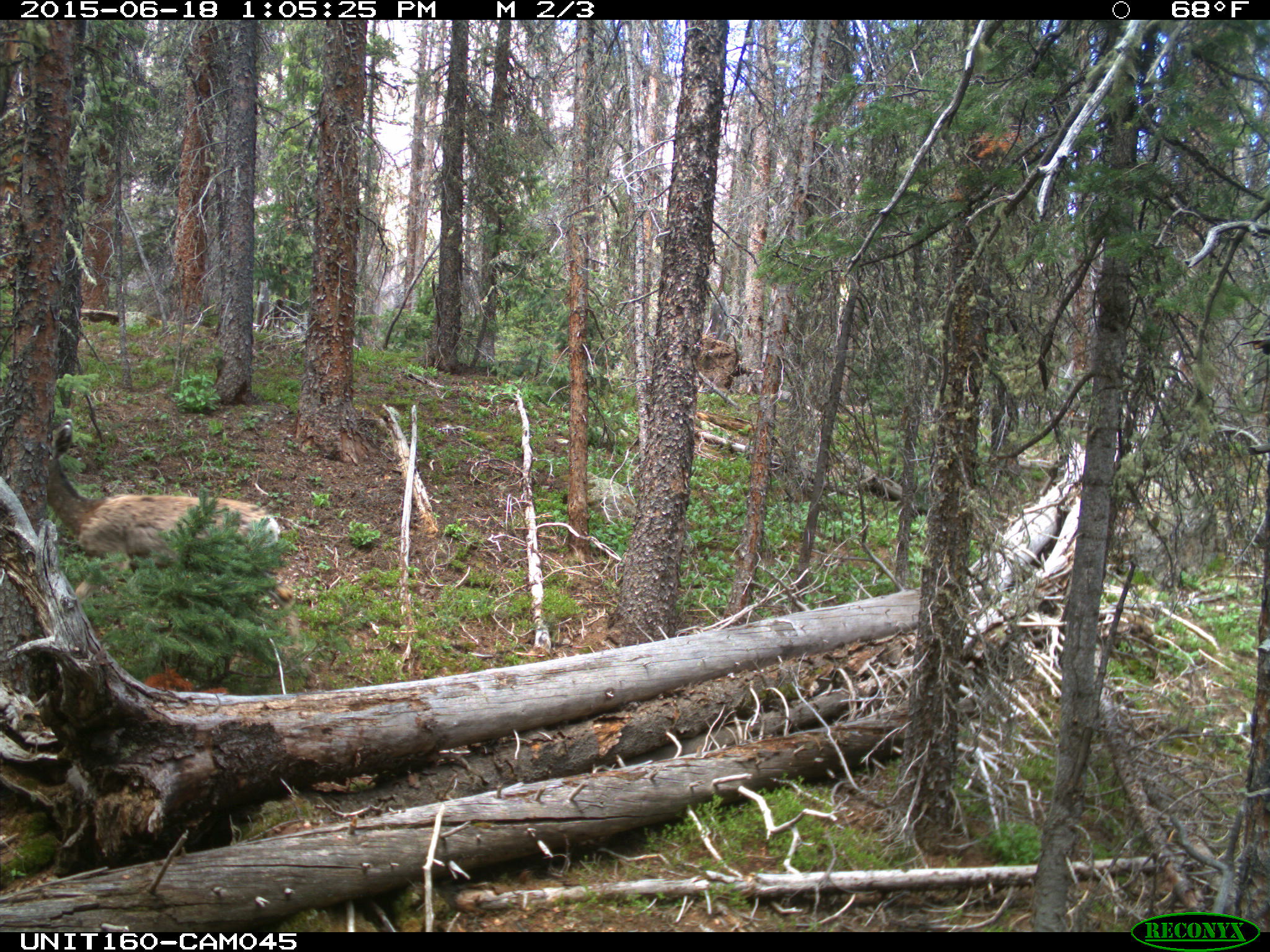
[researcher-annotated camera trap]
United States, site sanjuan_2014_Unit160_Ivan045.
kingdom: Animalia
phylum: Chordata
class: Mammalia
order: Artiodactyla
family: Cervidae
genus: Odocoileus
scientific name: Odocoileus hemionus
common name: mule deer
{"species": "Odocoileus hemionus (mule deer)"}